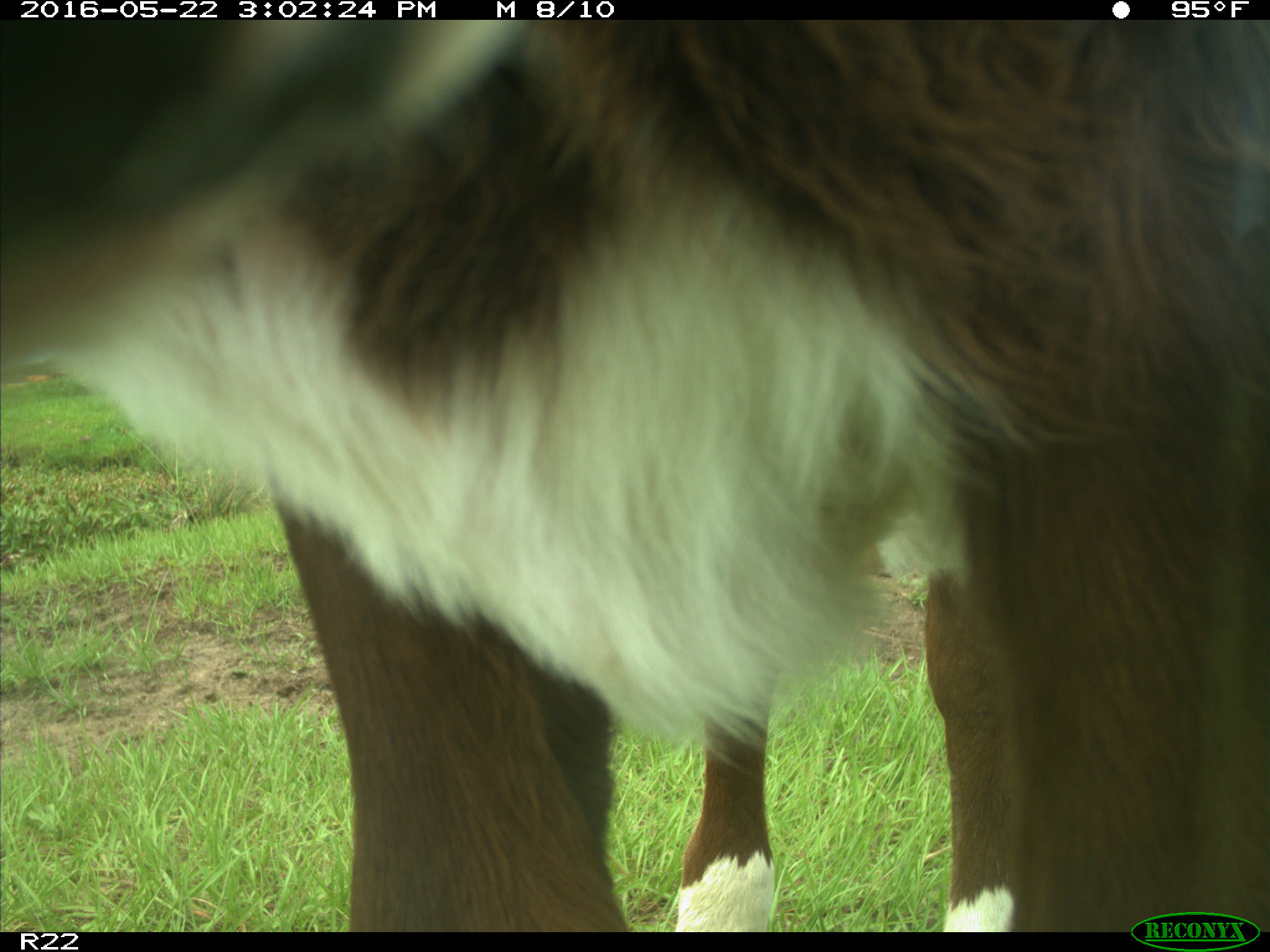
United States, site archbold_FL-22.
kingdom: Animalia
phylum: Chordata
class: Mammalia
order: Artiodactyla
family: Bovidae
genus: Bos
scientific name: Bos taurus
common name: domestic cow